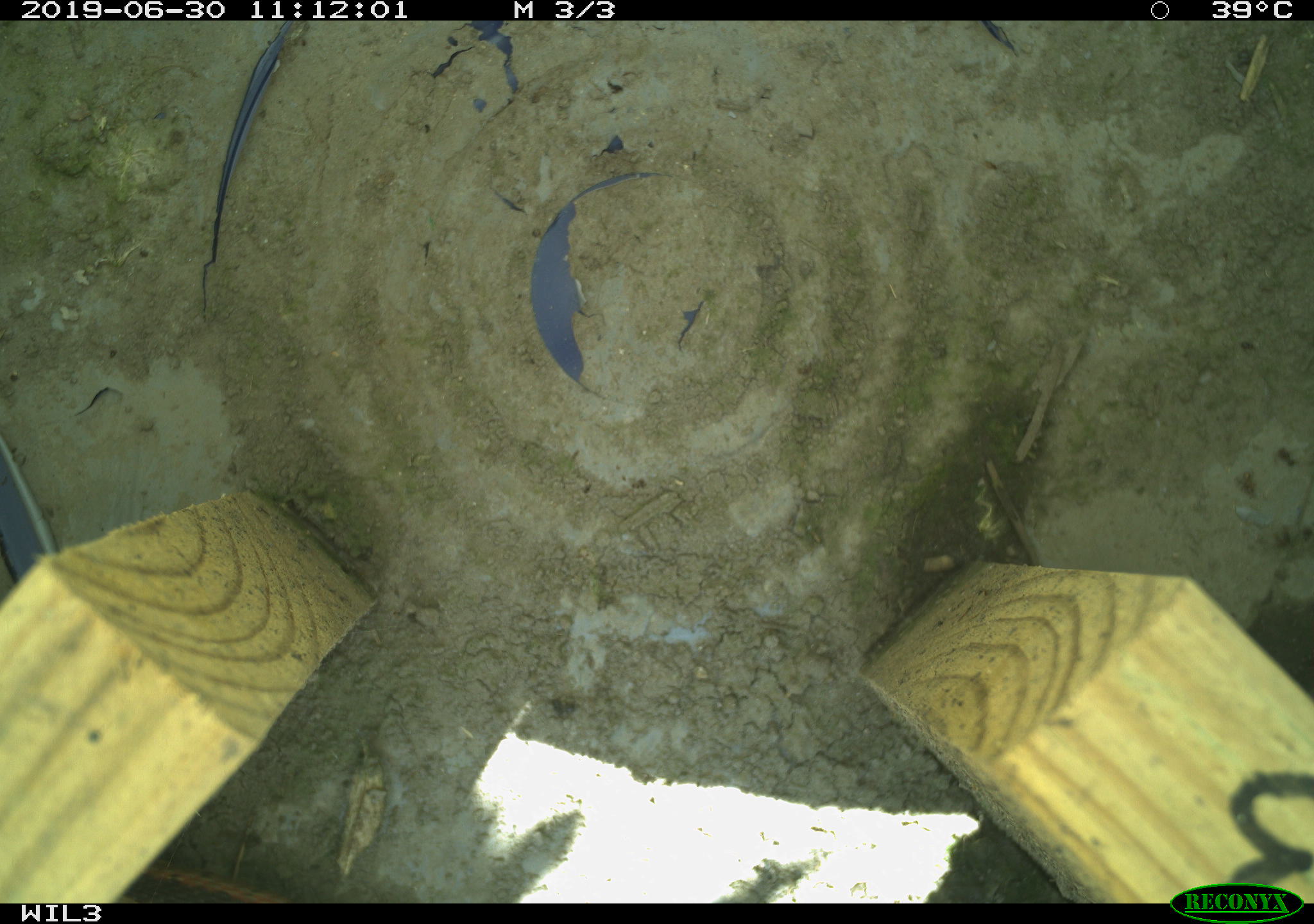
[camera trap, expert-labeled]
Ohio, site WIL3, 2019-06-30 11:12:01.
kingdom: Animalia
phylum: Chordata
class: Reptilia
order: Squamata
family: Colubridae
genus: Thamnophis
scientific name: Thamnophis sirtalis sirtalis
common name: eastern gartersnake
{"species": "eastern gartersnake (Thamnophis sirtalis sirtalis)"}